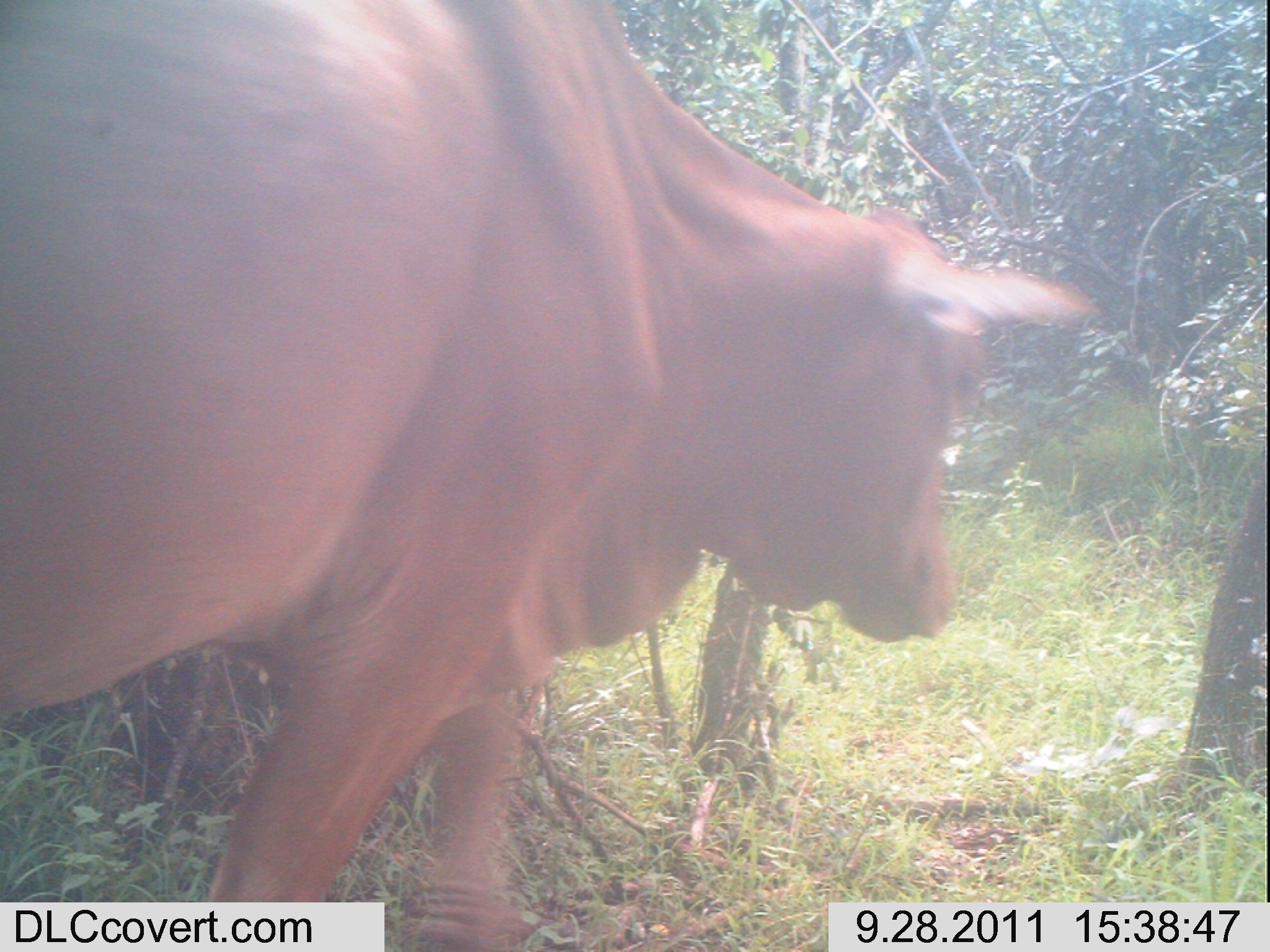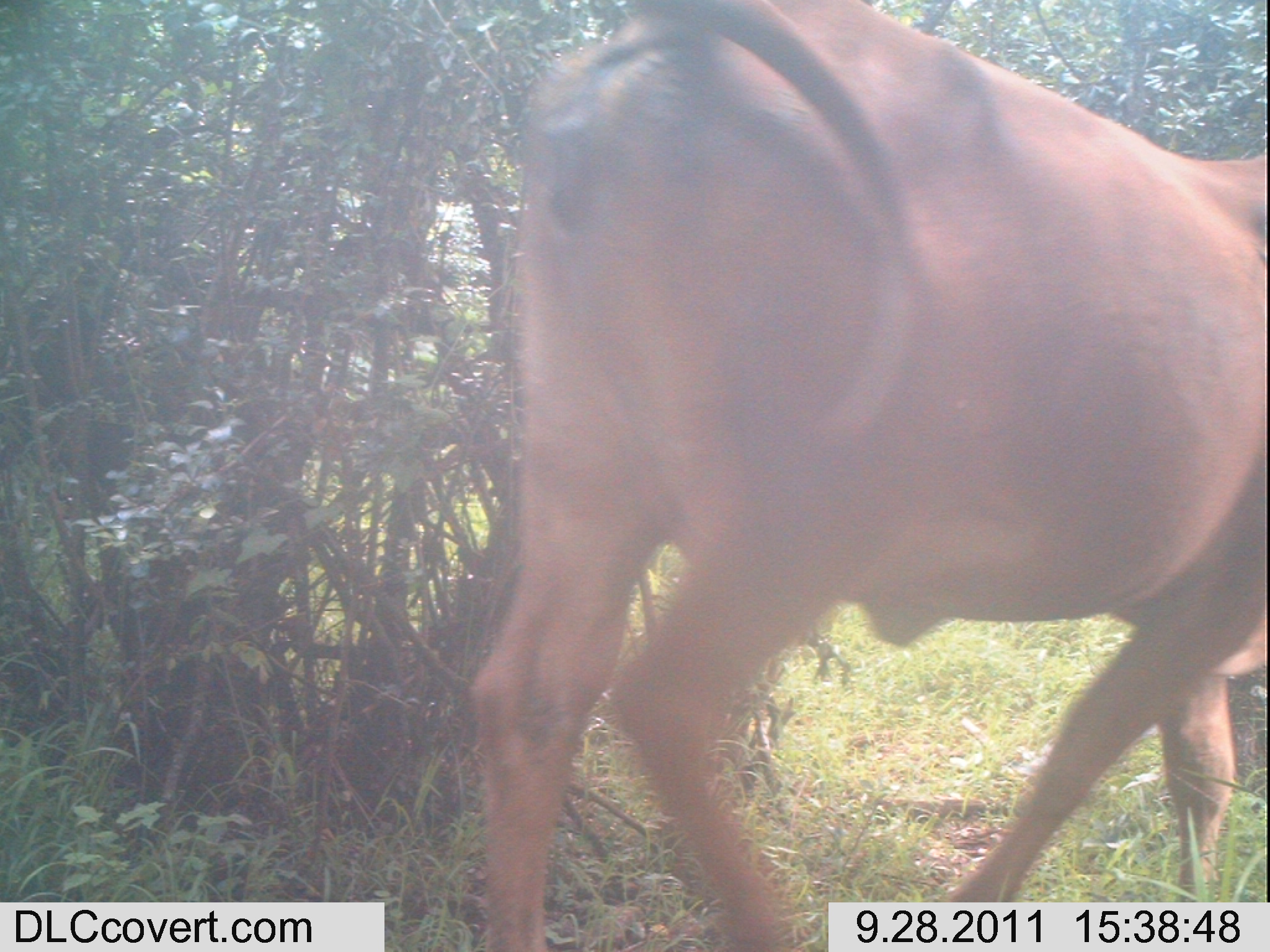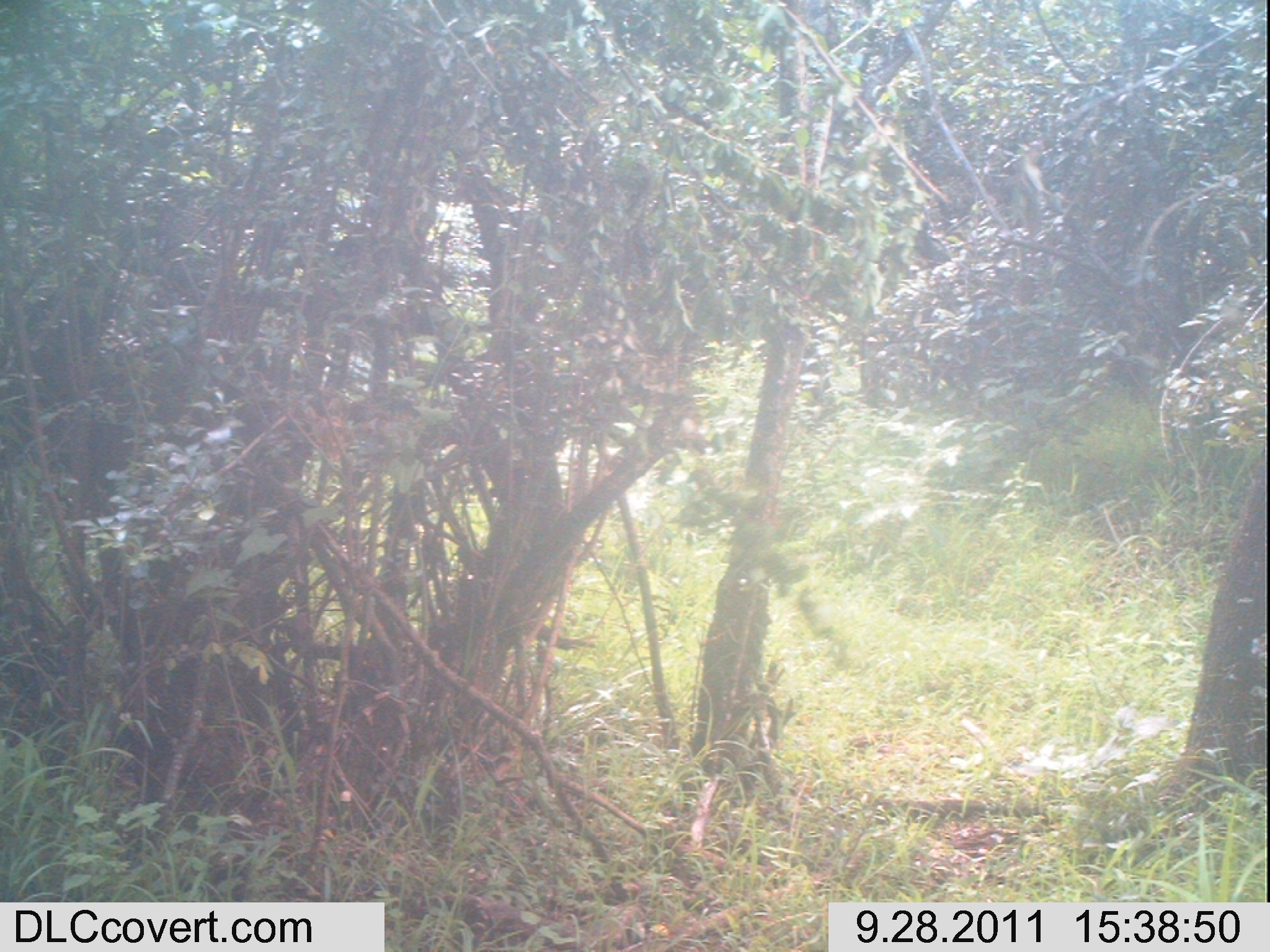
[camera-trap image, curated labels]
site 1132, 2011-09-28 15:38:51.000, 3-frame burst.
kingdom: Animalia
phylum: Chordata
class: Mammalia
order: Artiodactyla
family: Bovidae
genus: Bos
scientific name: Bos taurus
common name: domestic cattle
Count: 1.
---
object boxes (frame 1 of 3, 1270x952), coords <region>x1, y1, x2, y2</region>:
bos taurus: <region>0, 1, 1098, 952</region>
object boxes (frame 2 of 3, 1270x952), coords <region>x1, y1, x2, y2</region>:
bos taurus: <region>461, 0, 1267, 952</region>